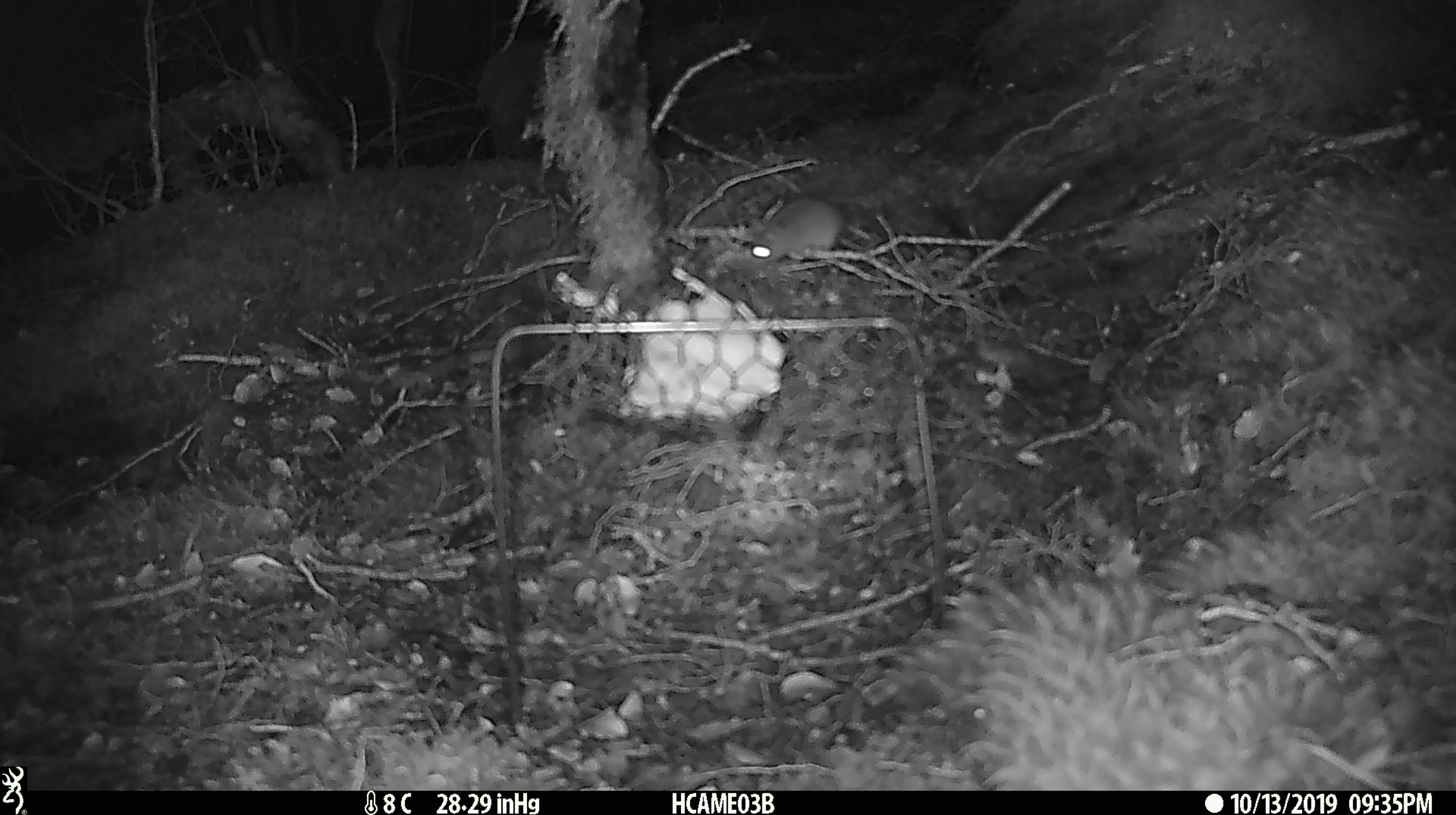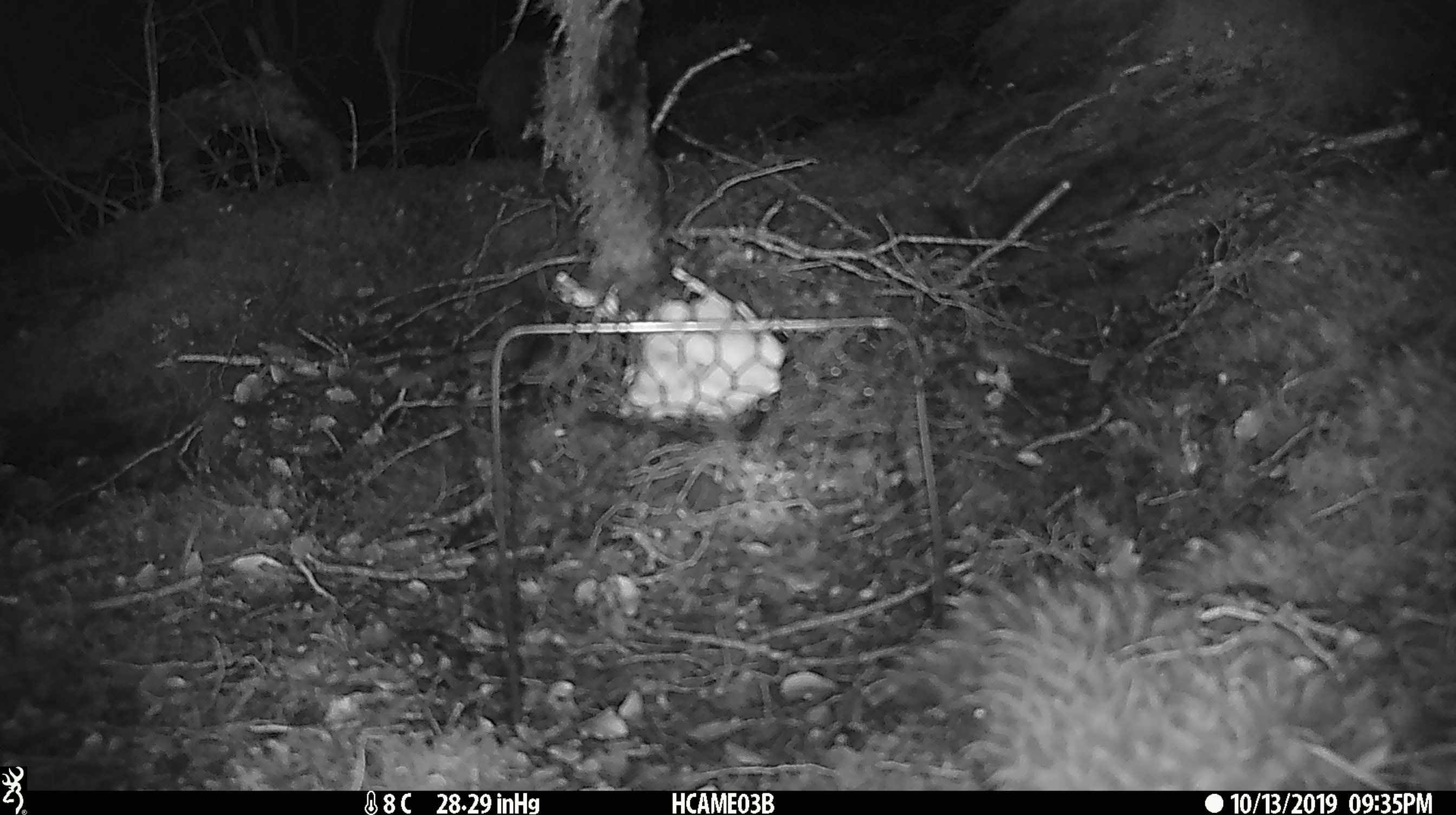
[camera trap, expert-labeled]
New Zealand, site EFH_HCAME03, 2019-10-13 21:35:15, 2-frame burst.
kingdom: Animalia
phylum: Chordata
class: Mammalia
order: Rodentia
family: Muridae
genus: Mus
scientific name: Mus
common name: mouse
Mouse (Mus).